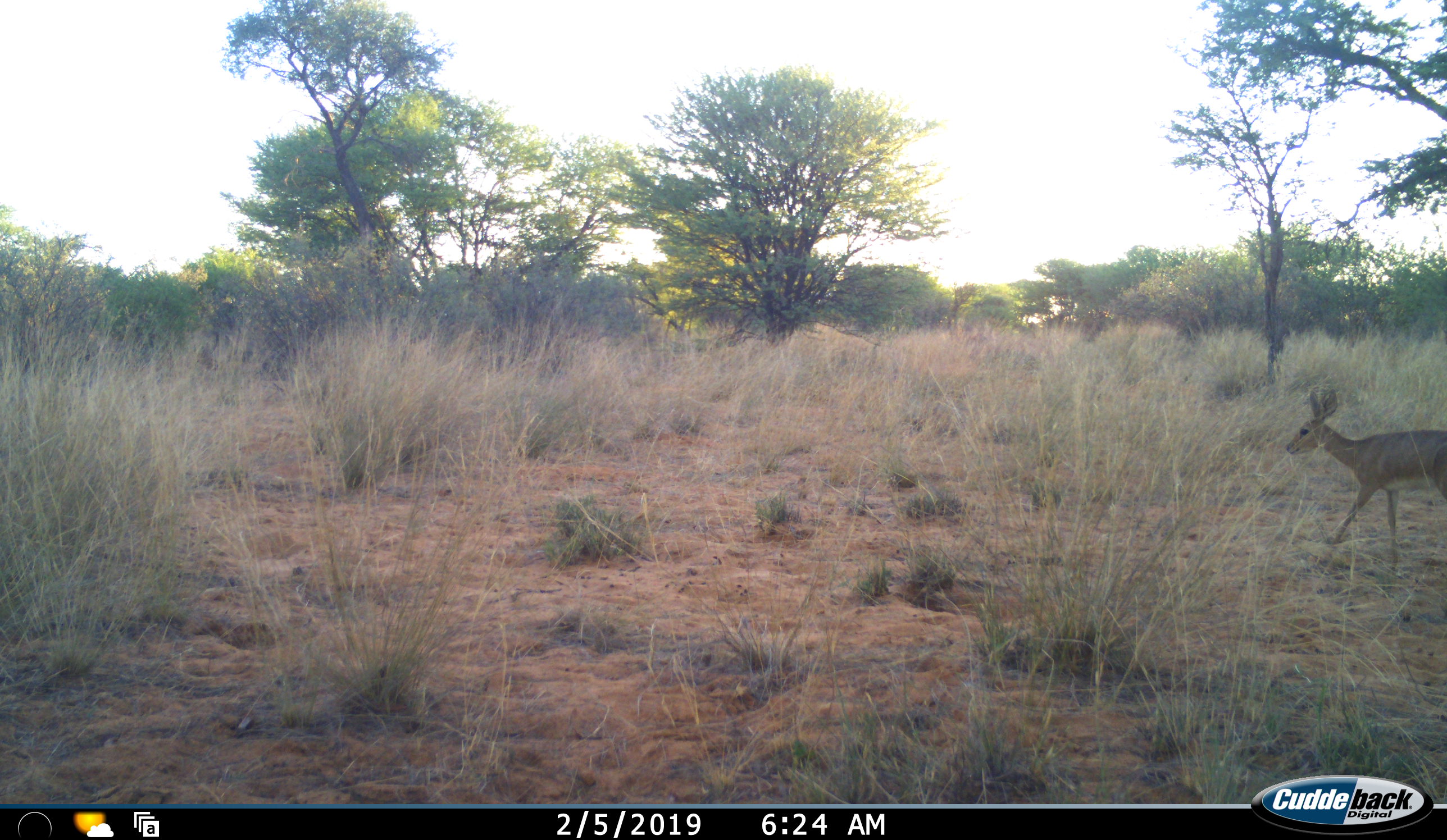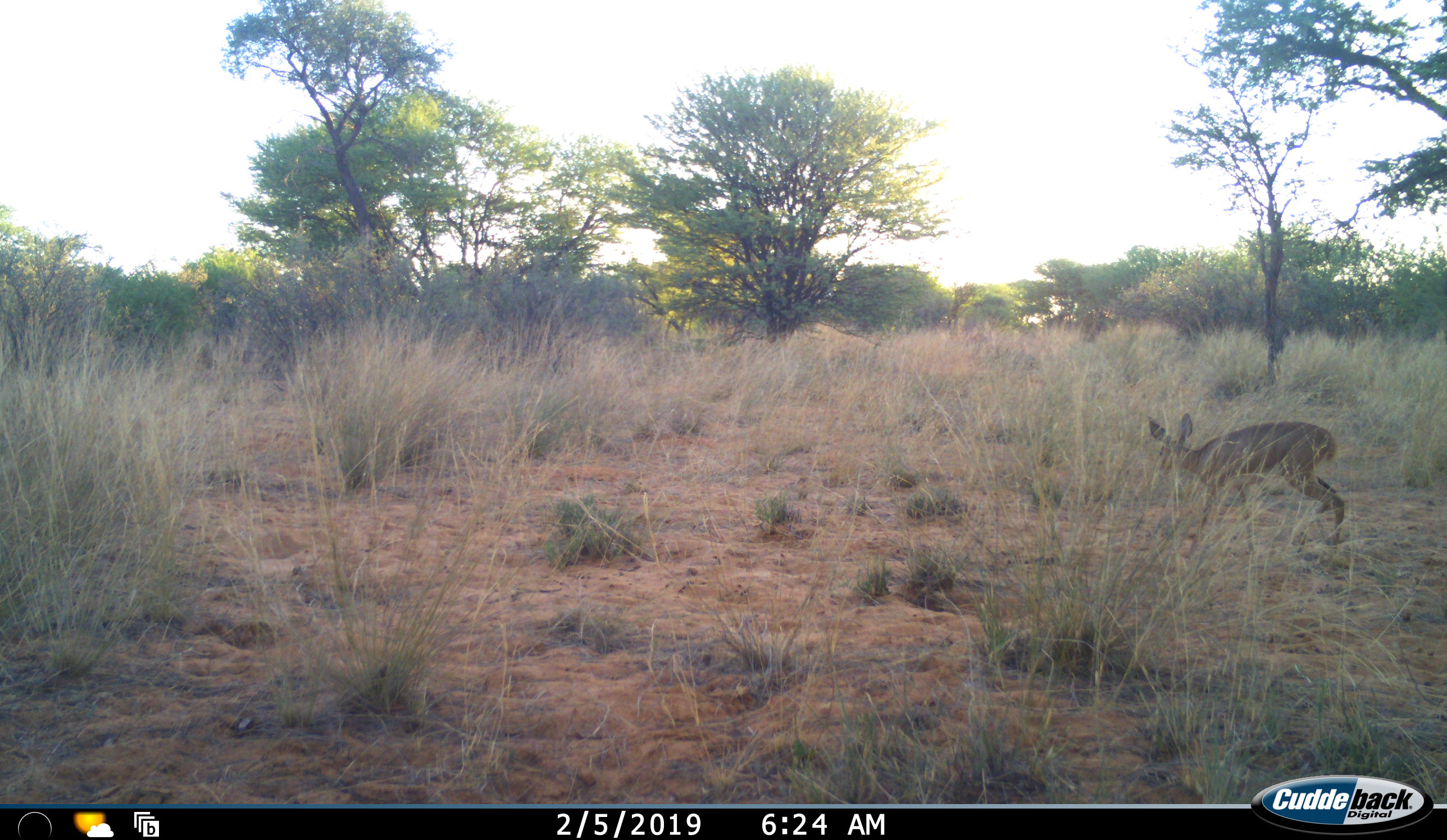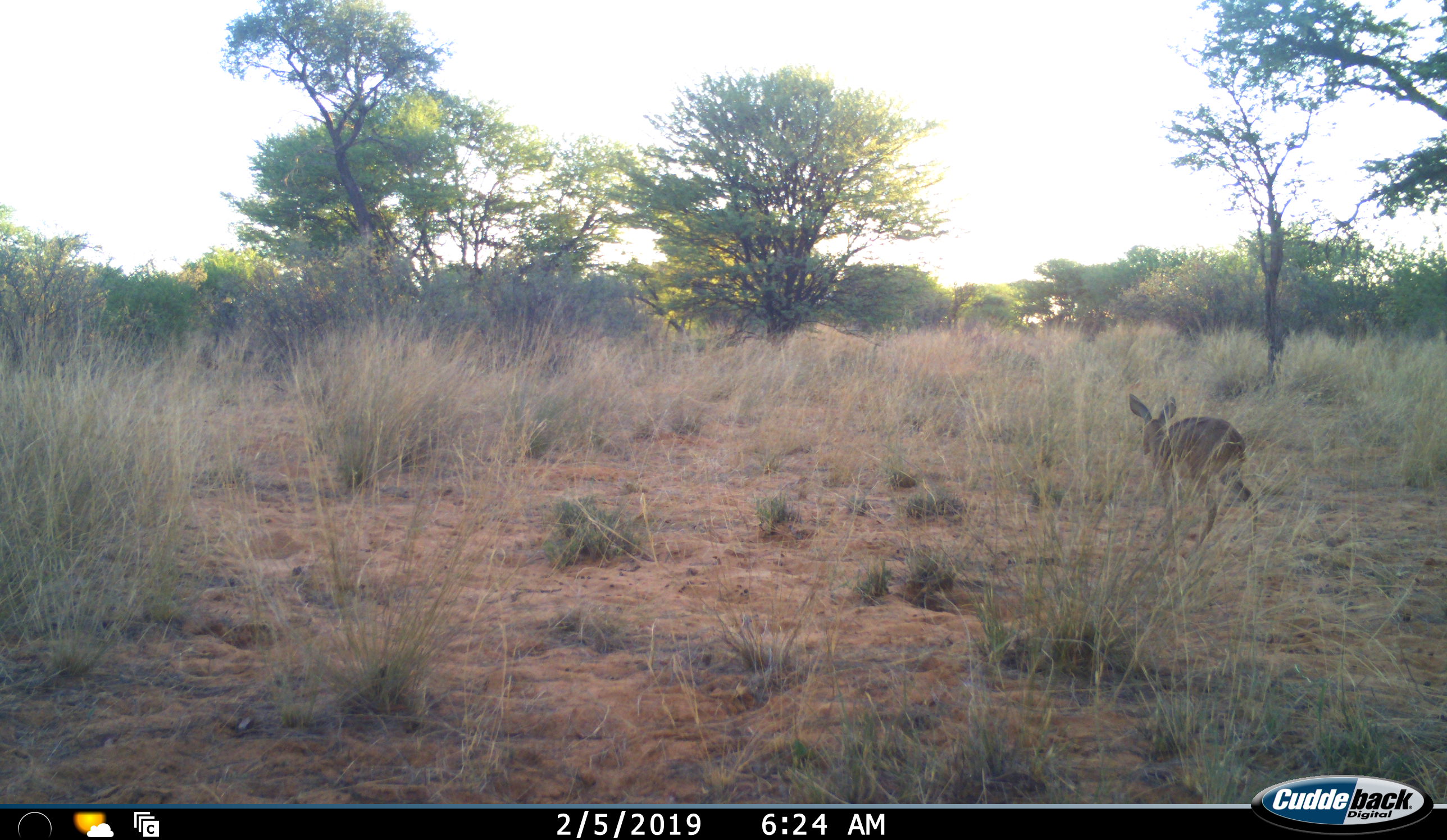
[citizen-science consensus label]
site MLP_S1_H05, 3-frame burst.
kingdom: Animalia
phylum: Chordata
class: Mammalia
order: Artiodactyla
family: Bovidae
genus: Raphicerus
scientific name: Raphicerus campestris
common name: steenbok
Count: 1.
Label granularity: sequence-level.